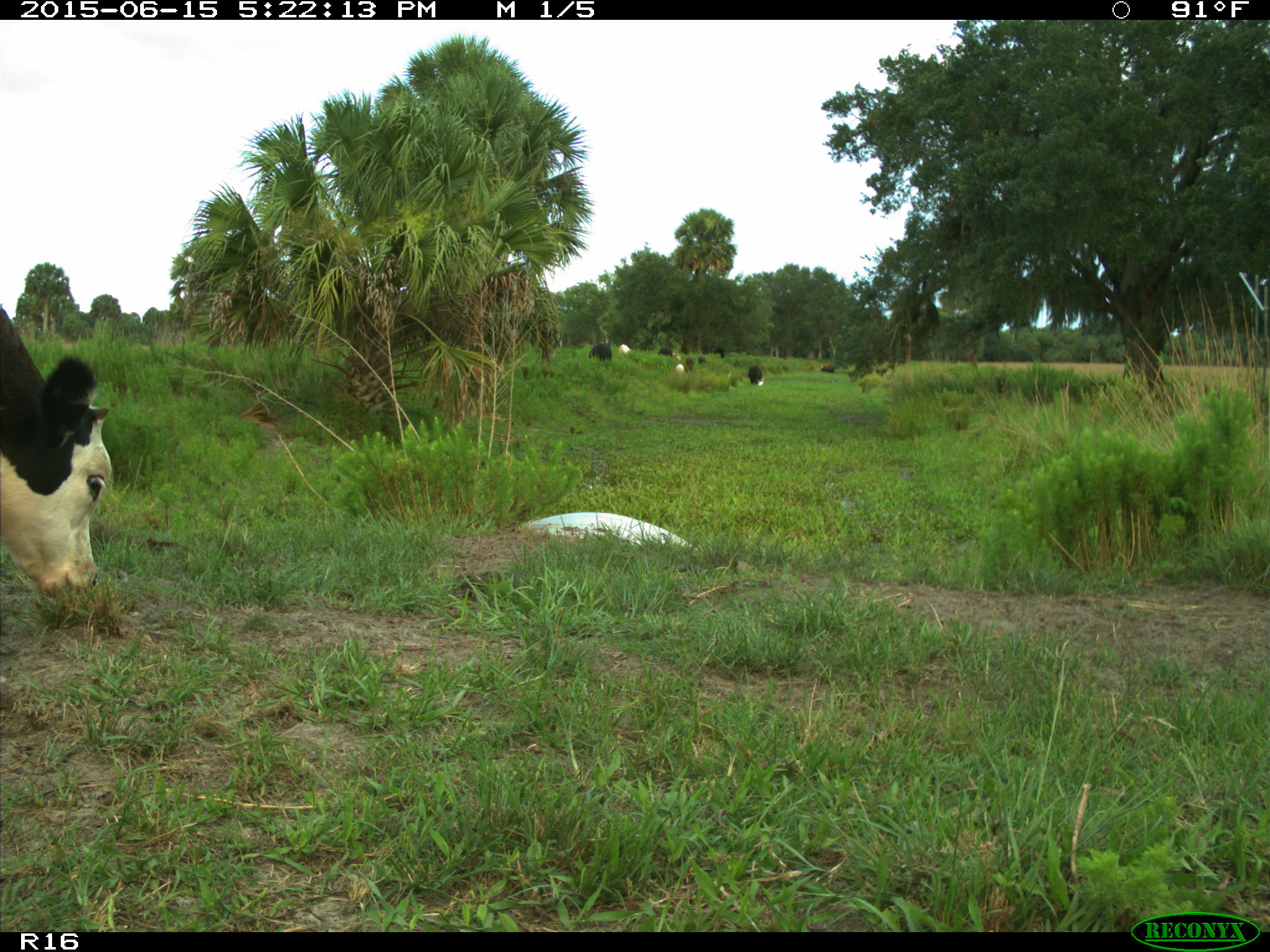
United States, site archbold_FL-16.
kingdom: Animalia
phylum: Chordata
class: Mammalia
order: Artiodactyla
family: Bovidae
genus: Bos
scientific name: Bos taurus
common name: domestic cow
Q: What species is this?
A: Bos taurus (domestic cow).